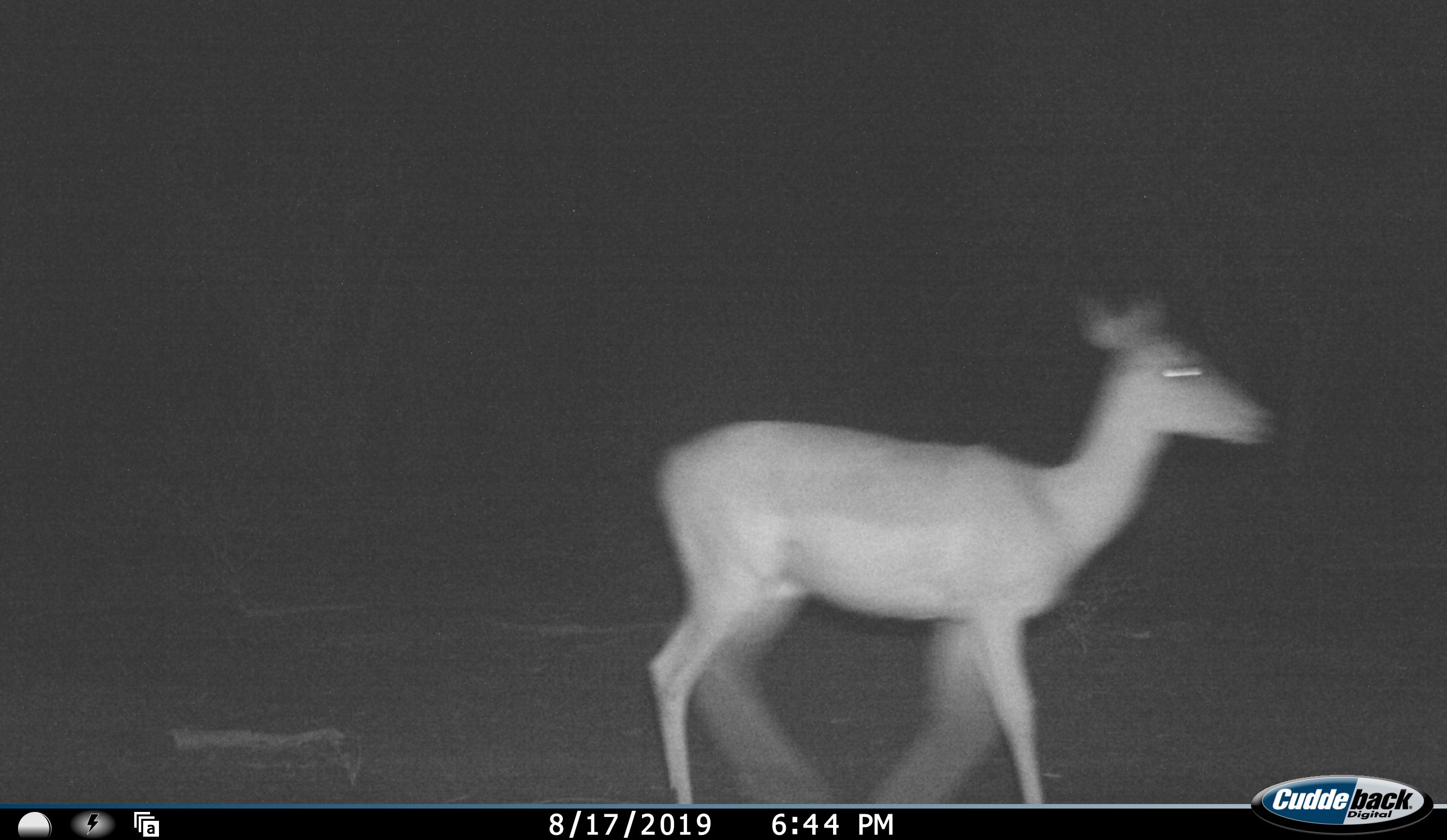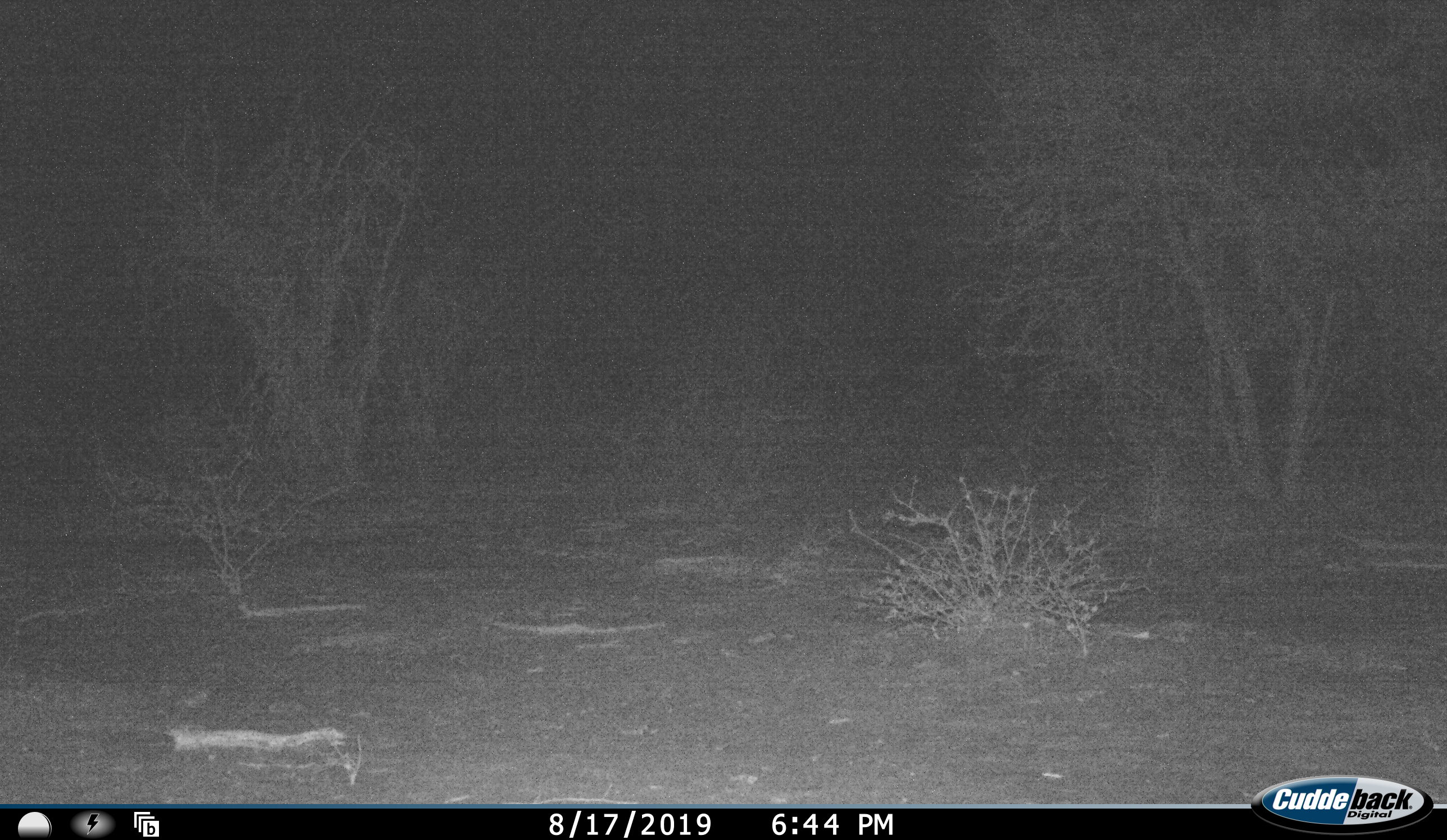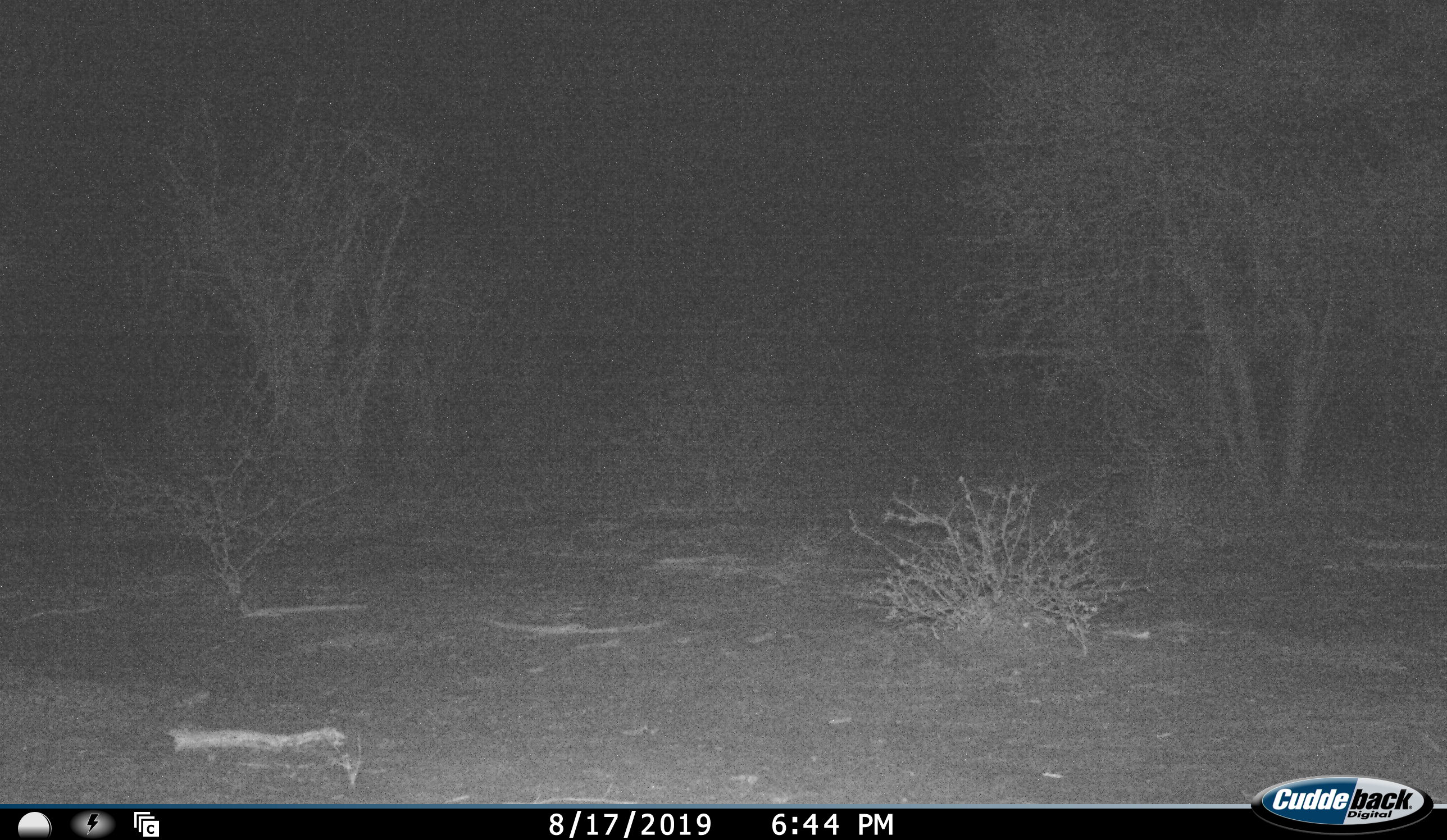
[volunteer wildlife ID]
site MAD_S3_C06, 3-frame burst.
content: unidentified animal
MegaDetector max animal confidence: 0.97